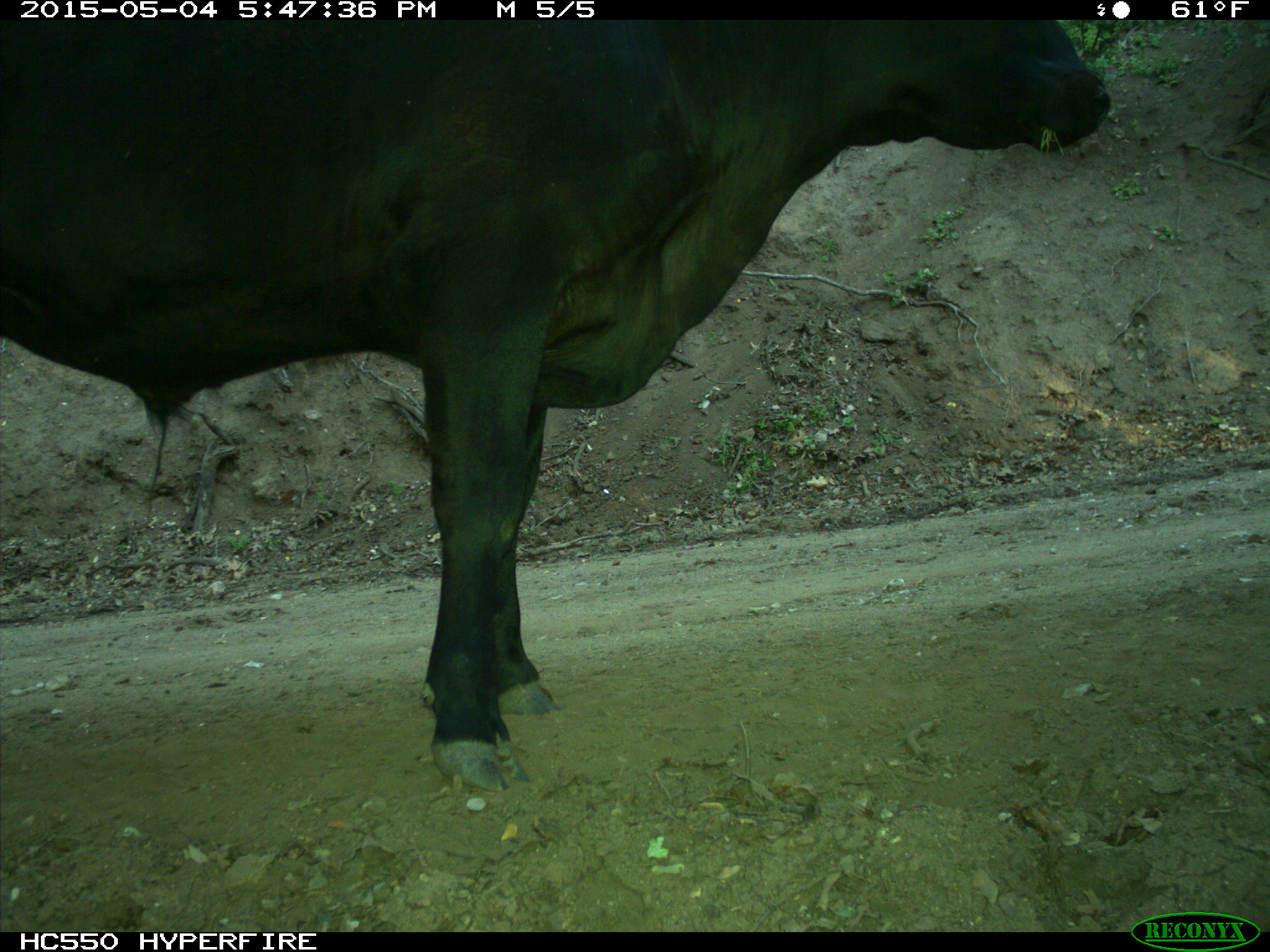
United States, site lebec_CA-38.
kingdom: Animalia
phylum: Chordata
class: Mammalia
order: Artiodactyla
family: Bovidae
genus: Bos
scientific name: Bos taurus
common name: domestic cow